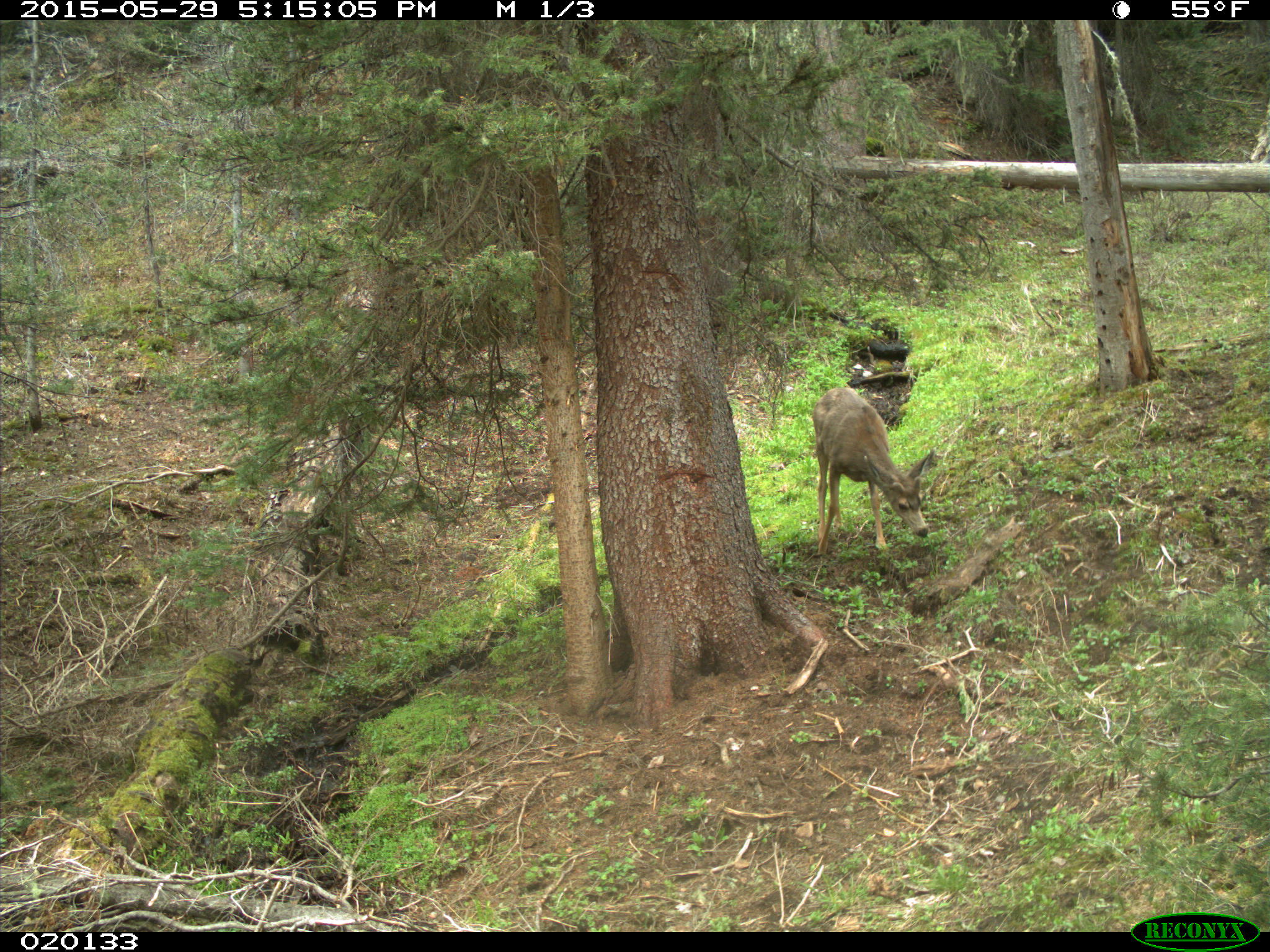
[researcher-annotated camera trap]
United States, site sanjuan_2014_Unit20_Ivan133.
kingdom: Animalia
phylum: Chordata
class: Mammalia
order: Artiodactyla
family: Cervidae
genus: Odocoileus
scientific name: Odocoileus hemionus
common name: mule deer